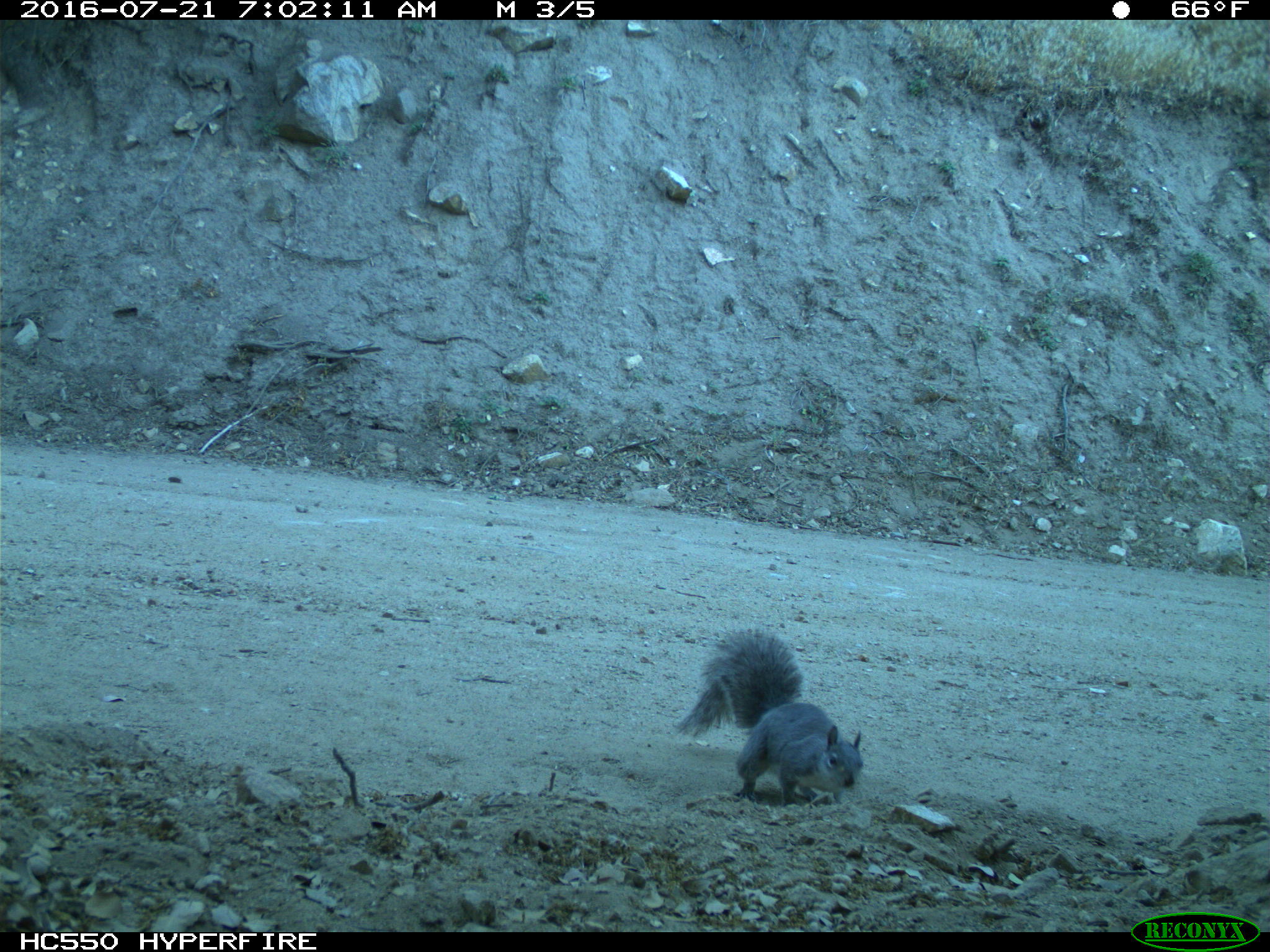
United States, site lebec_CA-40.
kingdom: Animalia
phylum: Chordata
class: Mammalia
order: Rodentia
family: Sciuridae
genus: Sciurus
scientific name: Sciurus carolinensis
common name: eastern gray squirrel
Sciurus carolinensis (eastern gray squirrel).